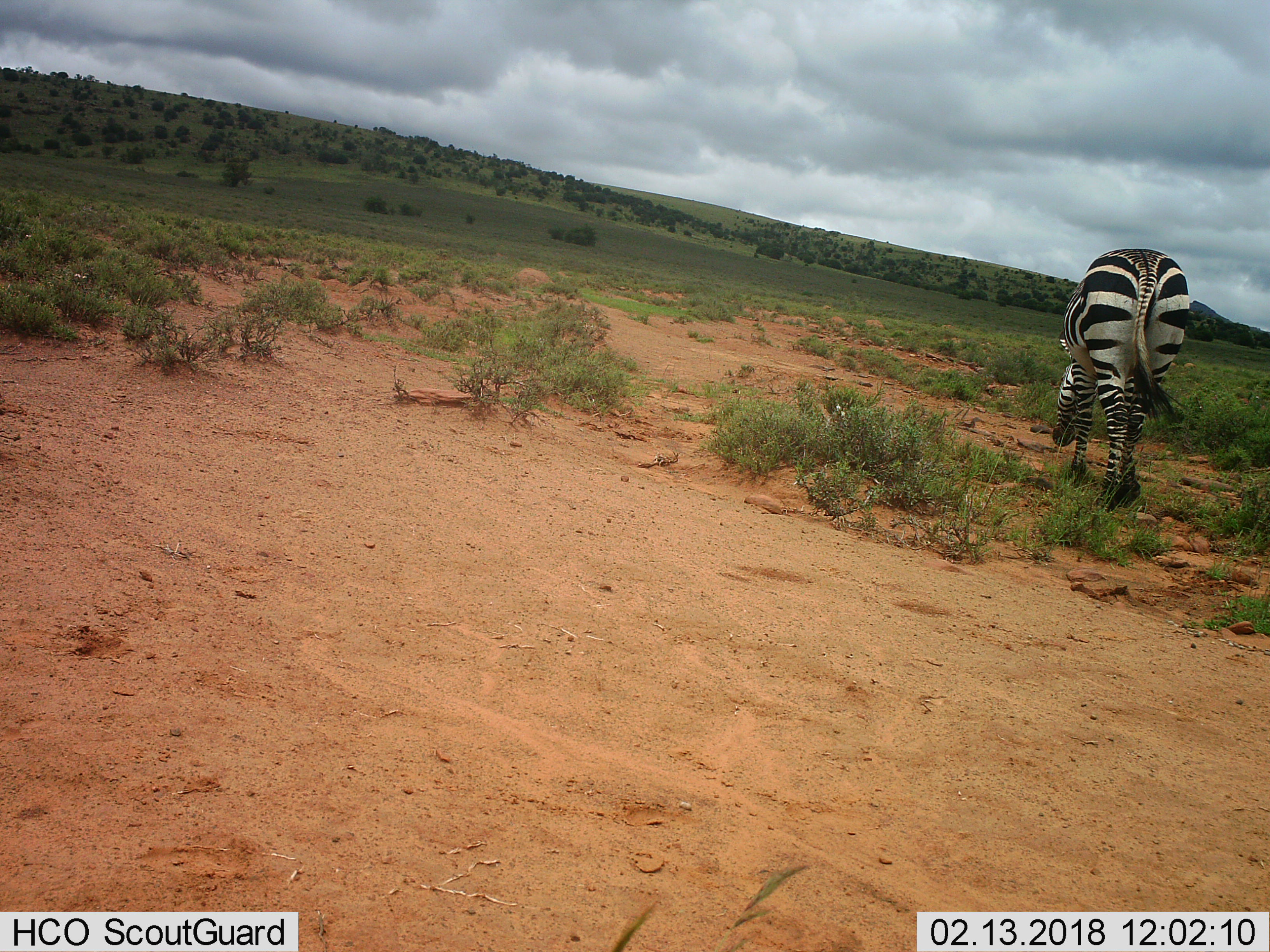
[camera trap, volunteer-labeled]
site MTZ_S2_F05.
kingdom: Animalia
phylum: Chordata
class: Mammalia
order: Perissodactyla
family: Equidae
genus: Equus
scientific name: Equus zebra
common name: mountain zebra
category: zebramountain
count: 1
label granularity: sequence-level